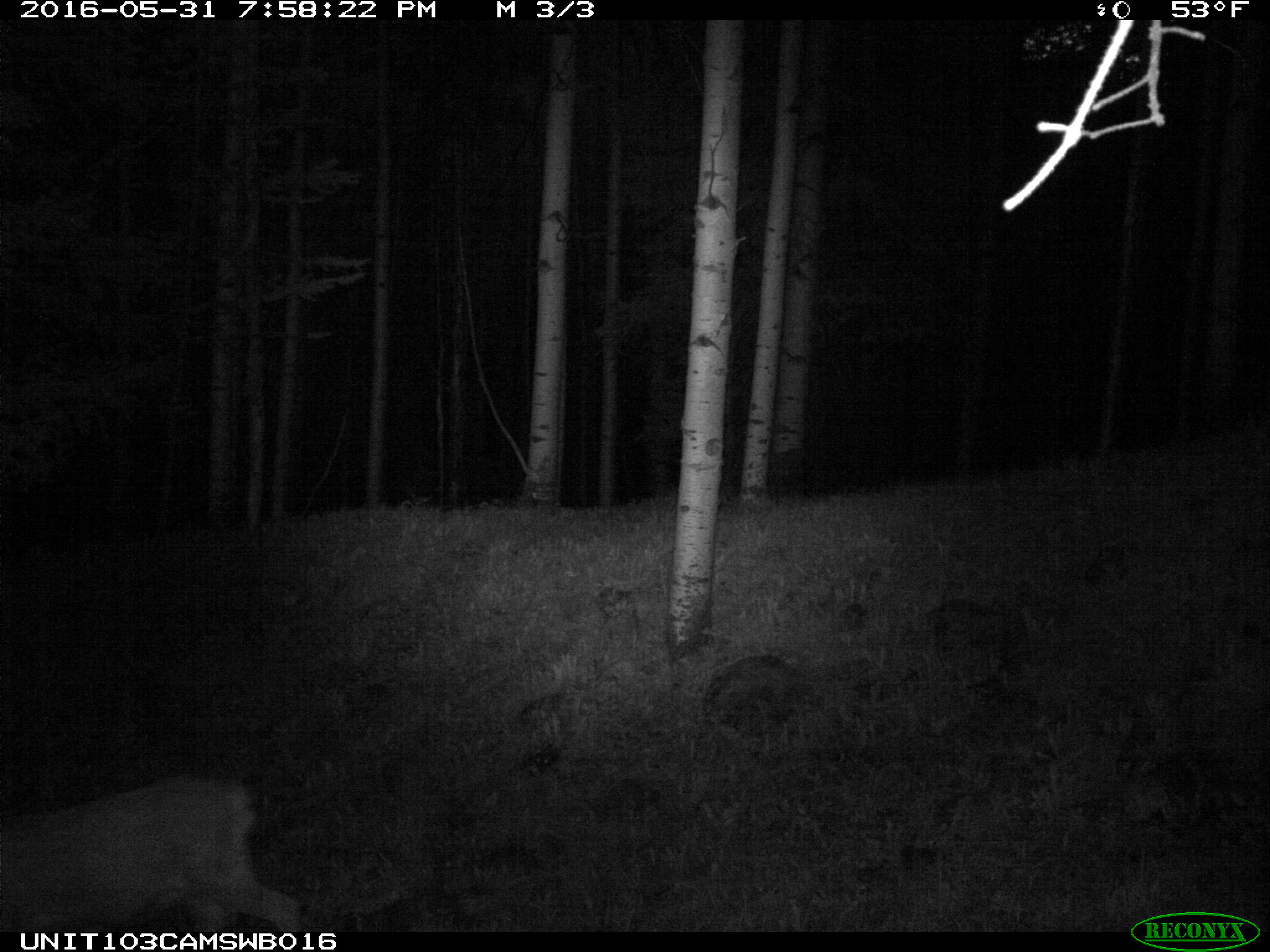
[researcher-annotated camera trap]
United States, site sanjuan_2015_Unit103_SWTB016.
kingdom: Animalia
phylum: Chordata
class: Mammalia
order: Artiodactyla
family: Cervidae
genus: Odocoileus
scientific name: Odocoileus hemionus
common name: mule deer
Odocoileus hemionus (mule deer).